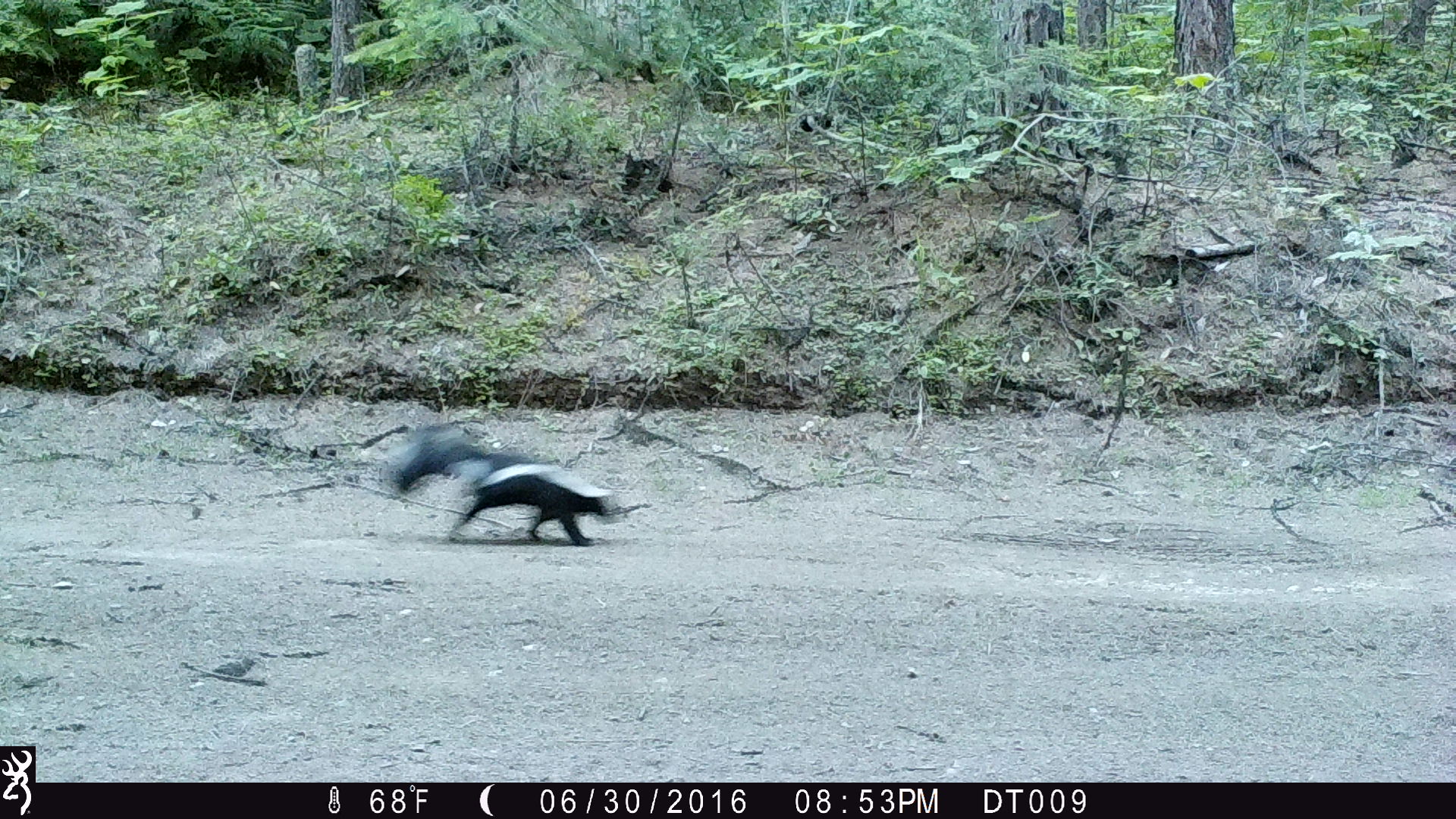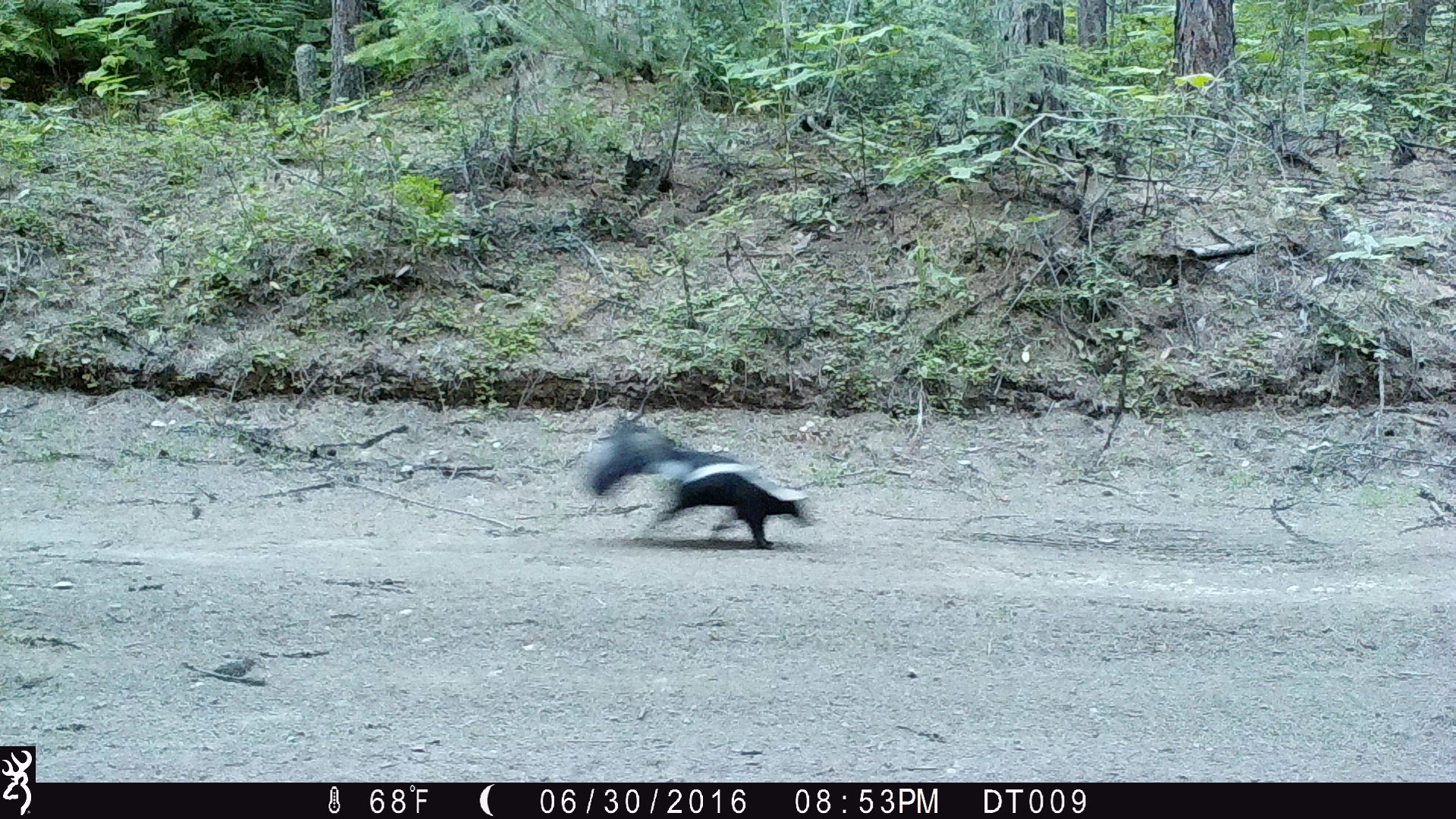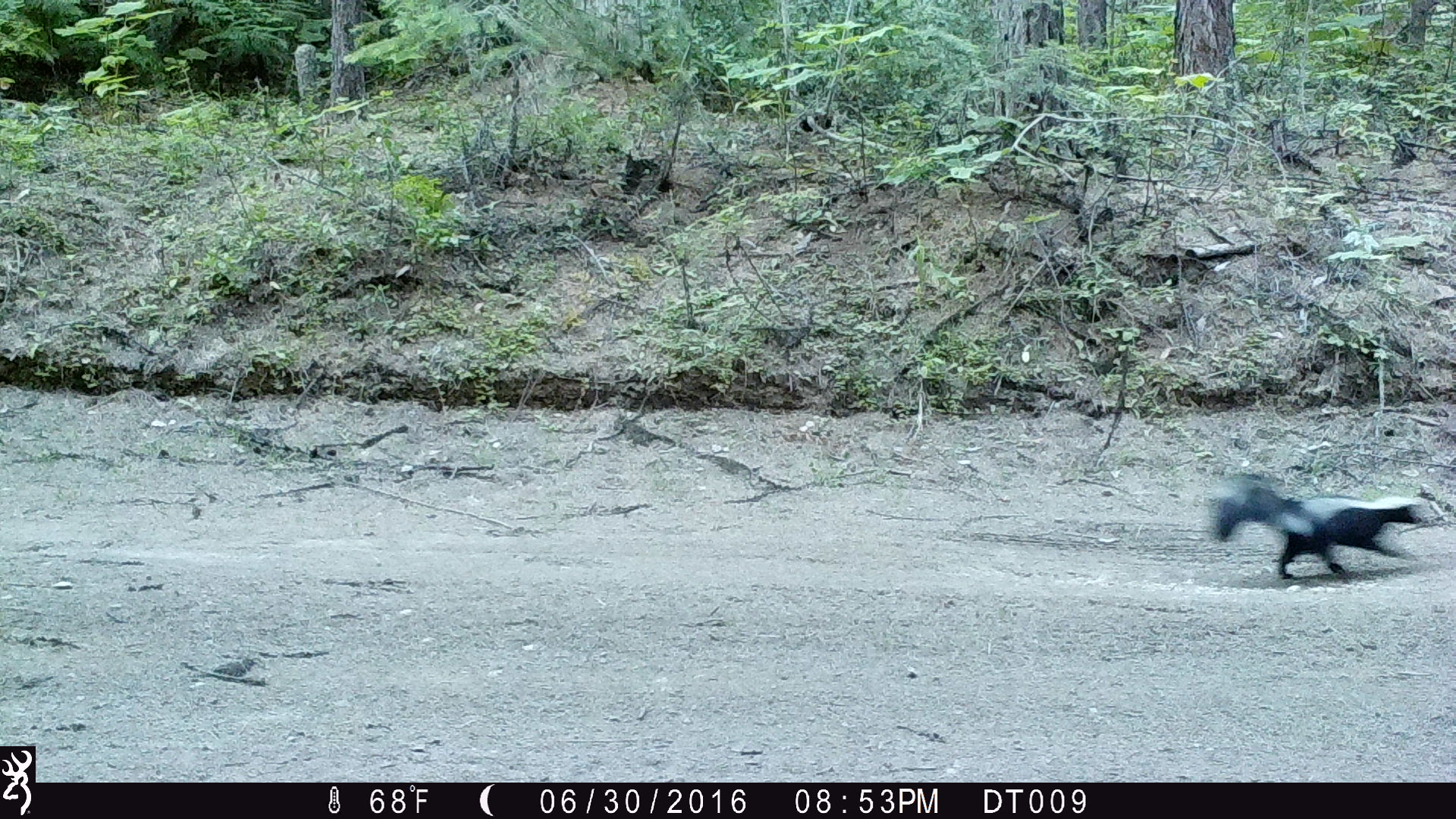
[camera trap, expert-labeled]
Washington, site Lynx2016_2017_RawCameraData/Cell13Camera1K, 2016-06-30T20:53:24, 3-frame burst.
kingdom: Animalia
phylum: Chordata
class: Mammalia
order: Carnivora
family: Mephitidae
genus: Mephitis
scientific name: Mephitis mephitis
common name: striped skunk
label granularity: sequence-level